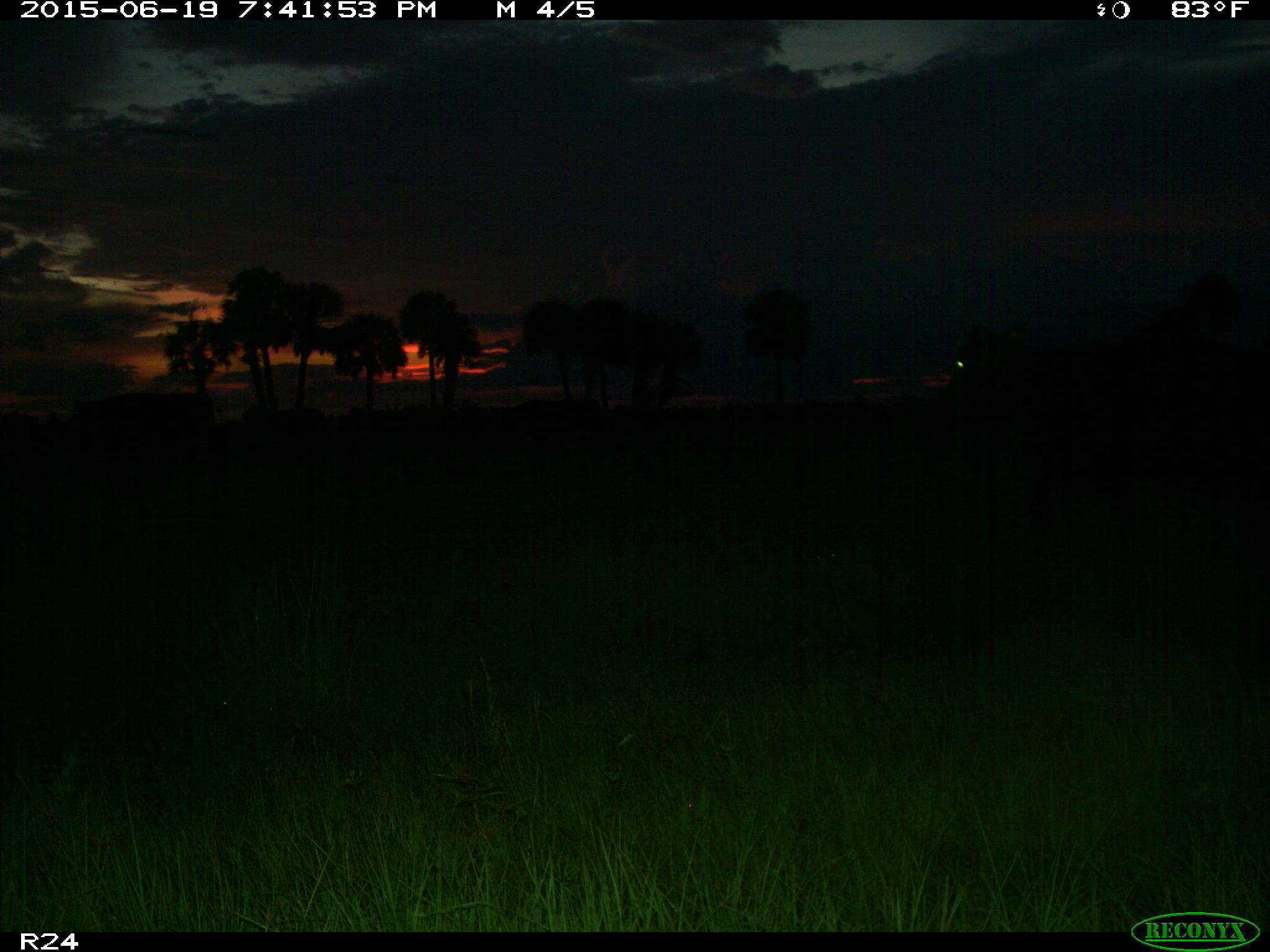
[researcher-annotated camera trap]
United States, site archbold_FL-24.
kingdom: Animalia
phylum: Chordata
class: Mammalia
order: Artiodactyla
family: Bovidae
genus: Bos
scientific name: Bos taurus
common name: domestic cow